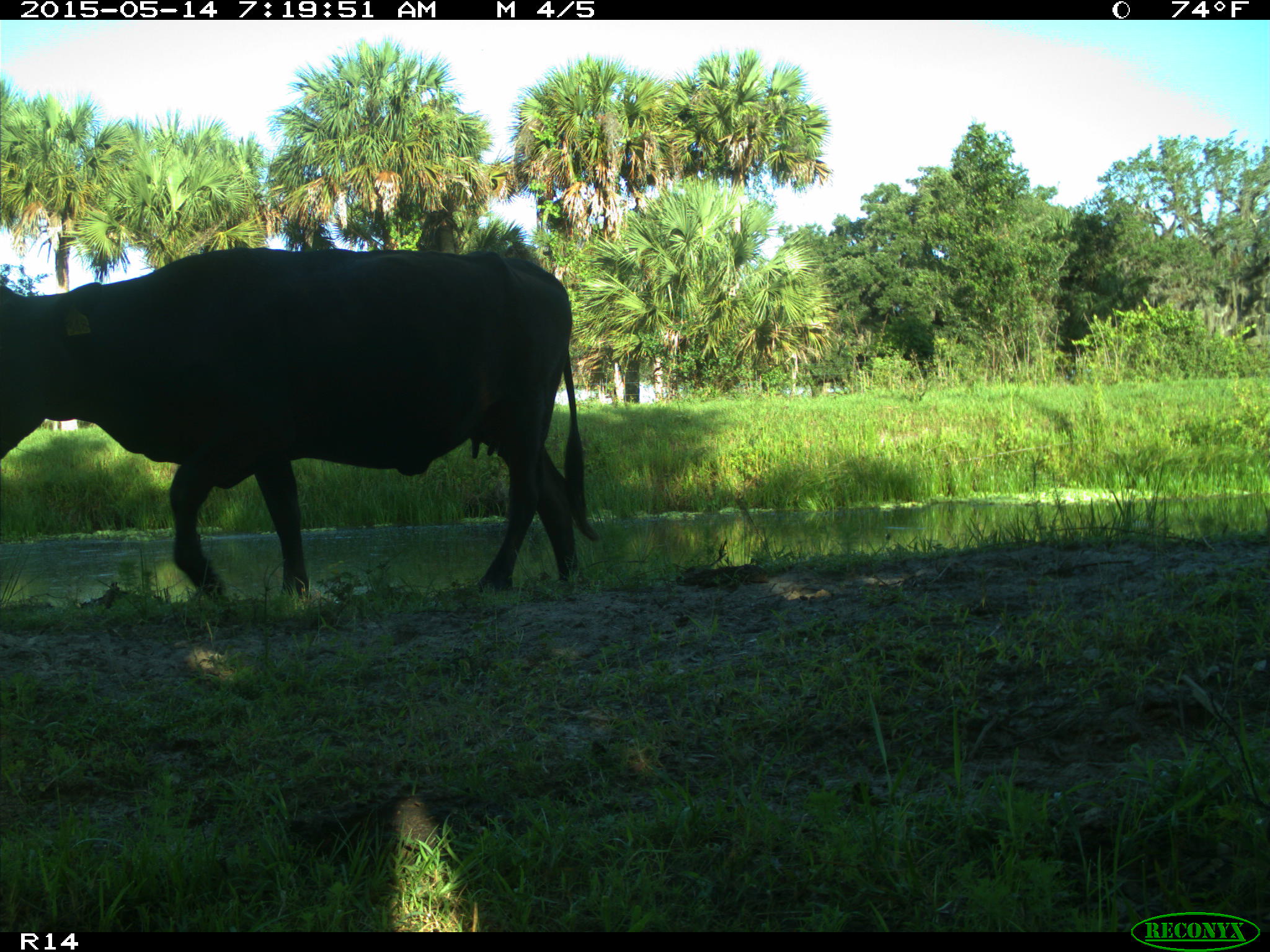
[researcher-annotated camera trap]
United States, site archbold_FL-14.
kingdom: Animalia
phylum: Chordata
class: Mammalia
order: Artiodactyla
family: Bovidae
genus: Bos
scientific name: Bos taurus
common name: domestic cow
Bos taurus (domestic cow).